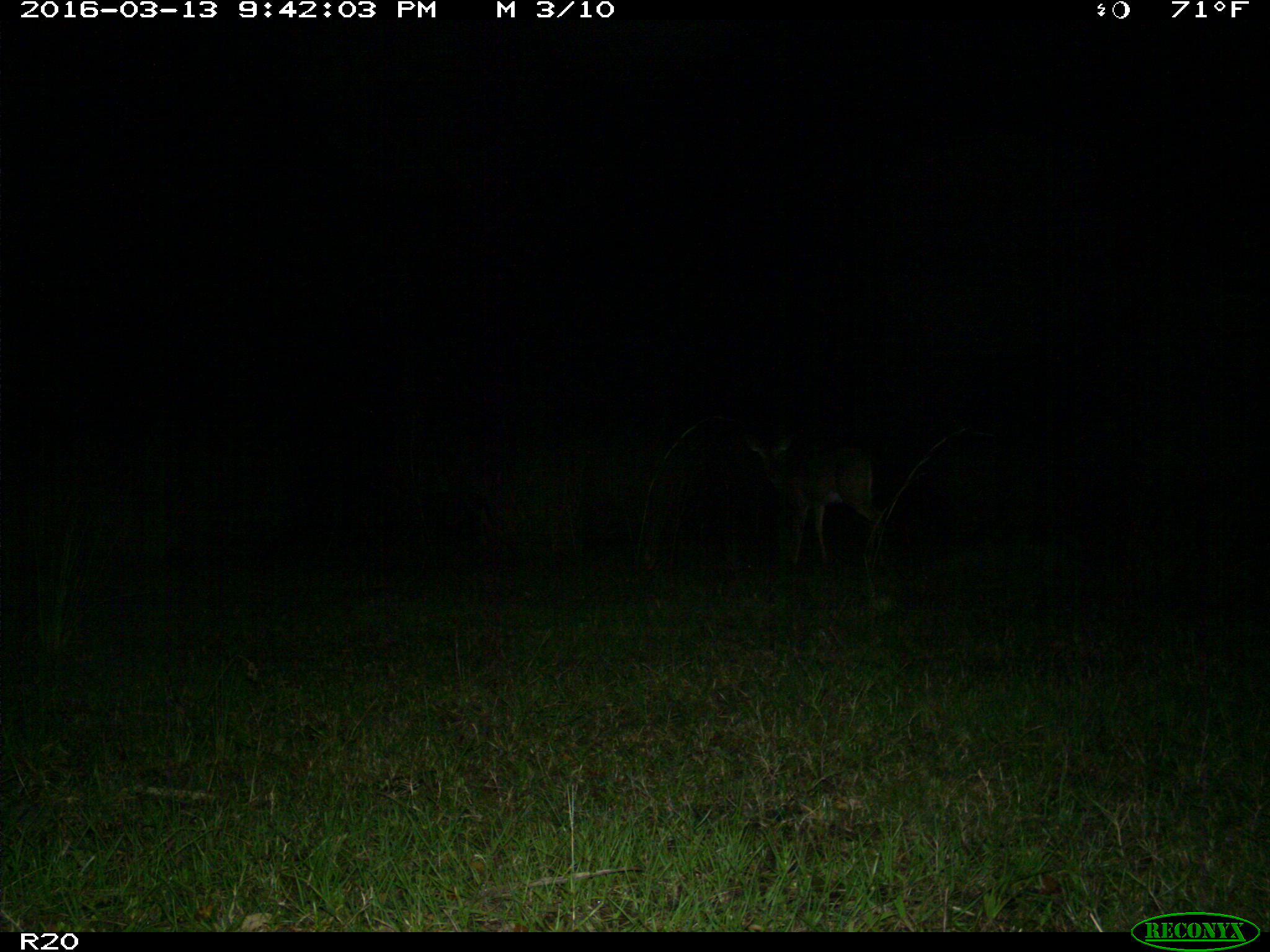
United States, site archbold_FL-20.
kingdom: Animalia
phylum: Chordata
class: Mammalia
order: Artiodactyla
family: Cervidae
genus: Odocoileus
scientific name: Odocoileus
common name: deer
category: unidentified deer